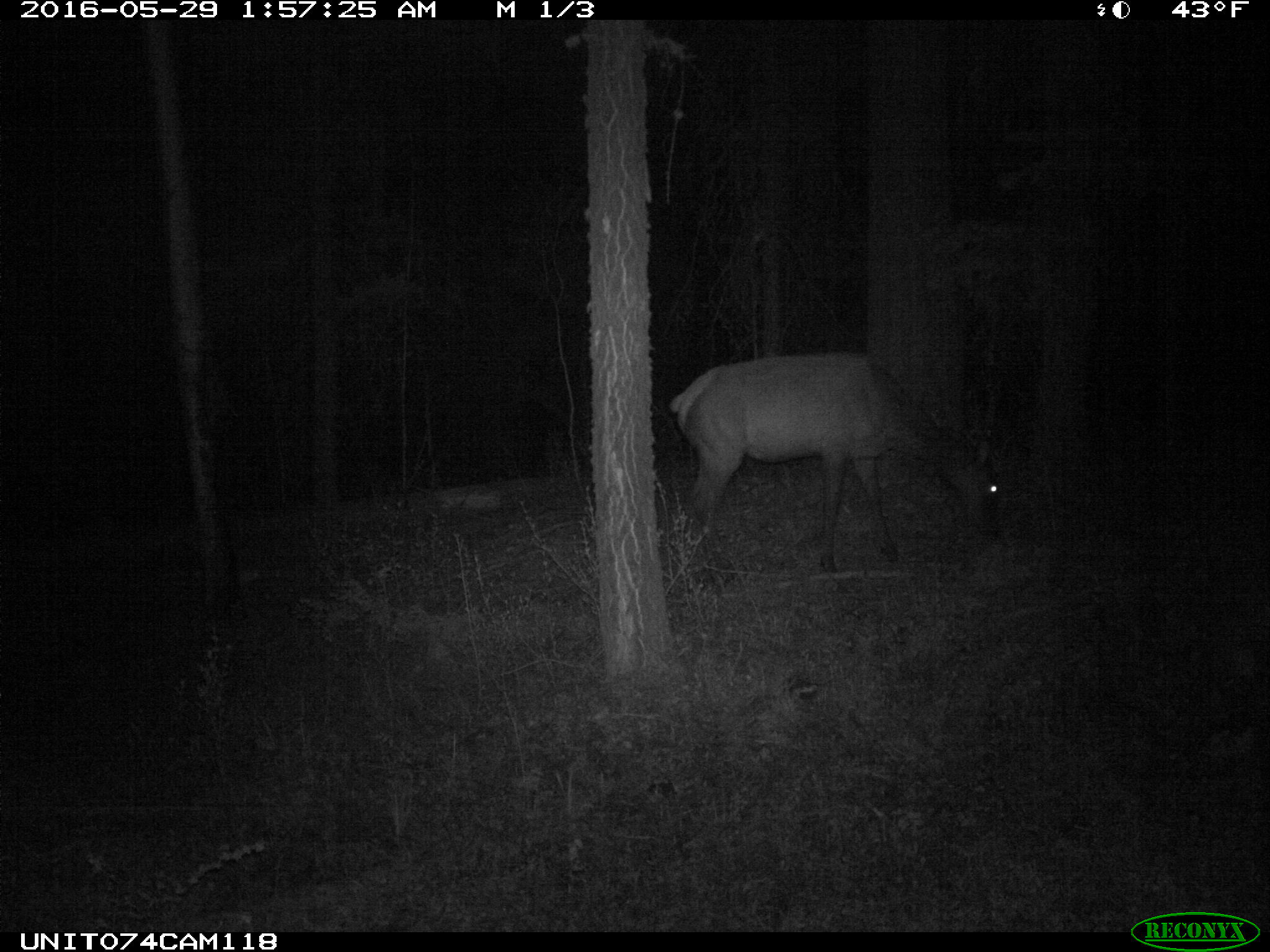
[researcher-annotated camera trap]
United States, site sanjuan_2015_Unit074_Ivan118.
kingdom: Animalia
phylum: Chordata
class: Mammalia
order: Artiodactyla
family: Cervidae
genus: Cervus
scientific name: Cervus elaphus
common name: red deer